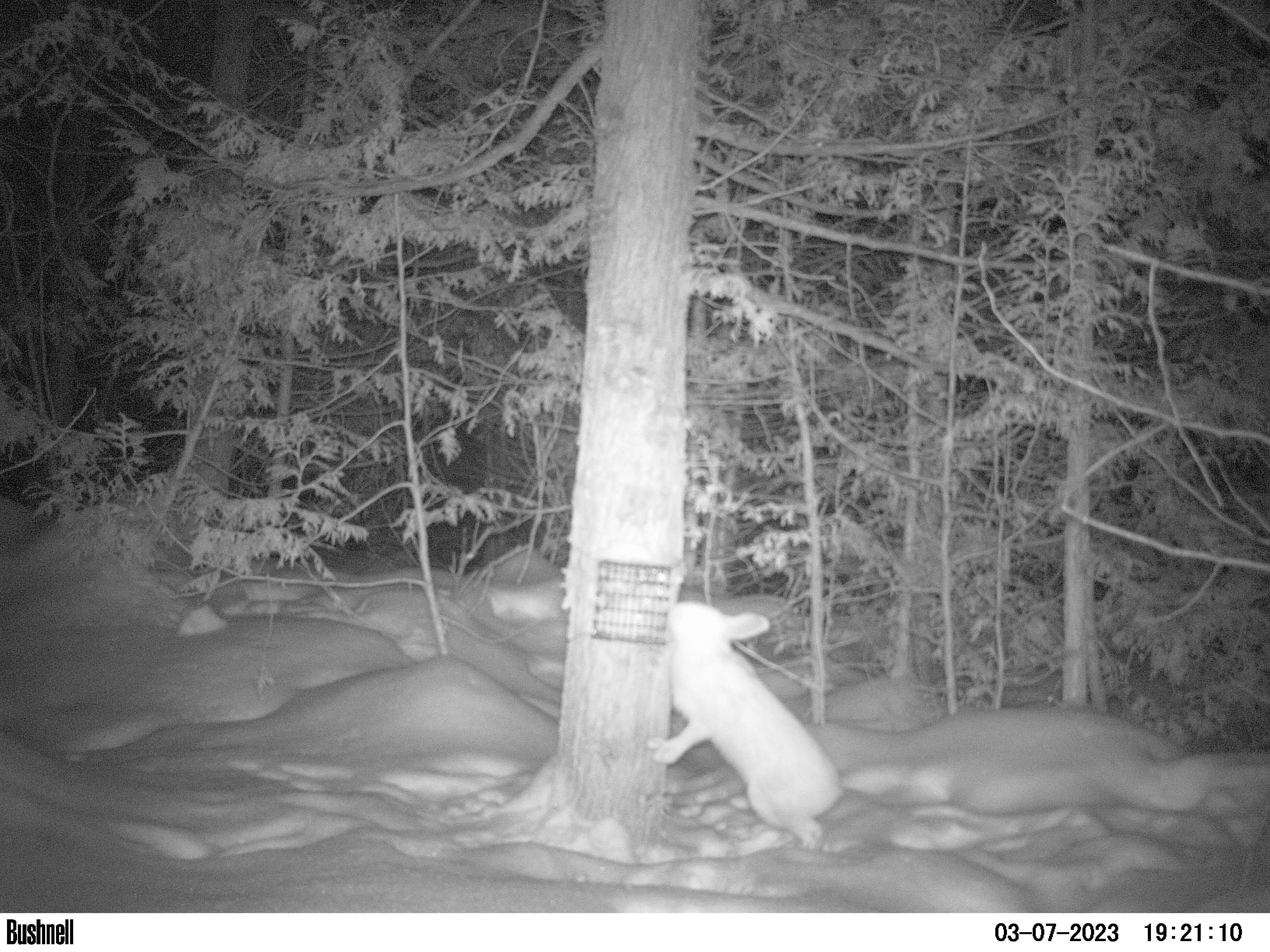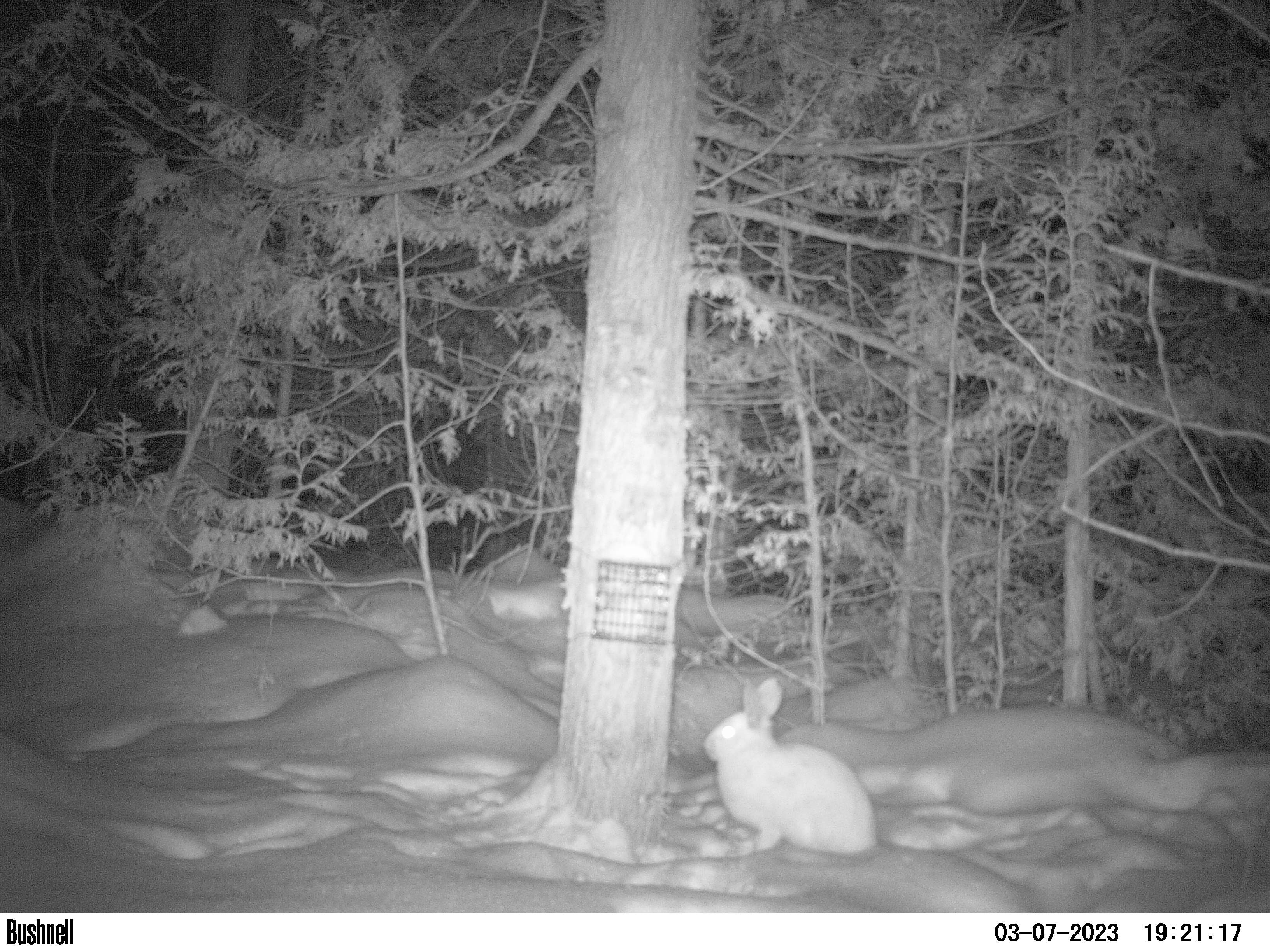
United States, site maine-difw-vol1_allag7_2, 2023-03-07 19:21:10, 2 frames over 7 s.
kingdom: Animalia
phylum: Chordata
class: Mammalia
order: Lagomorpha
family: Leporidae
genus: Lepus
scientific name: Lepus americanus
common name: snowshoe hare